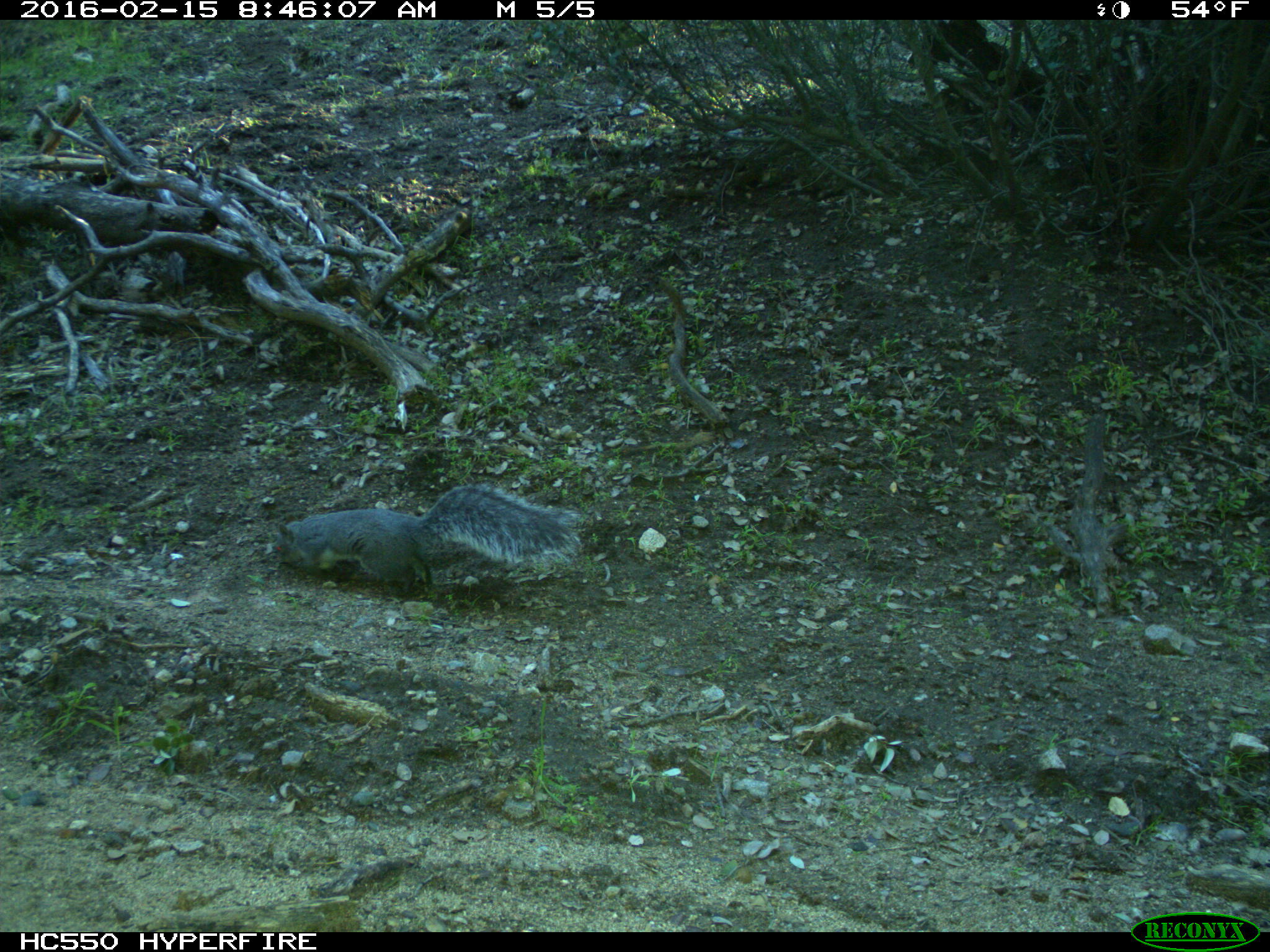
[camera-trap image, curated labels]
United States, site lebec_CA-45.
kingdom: Animalia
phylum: Chordata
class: Mammalia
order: Rodentia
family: Sciuridae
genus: Sciurus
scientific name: Sciurus carolinensis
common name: eastern gray squirrel